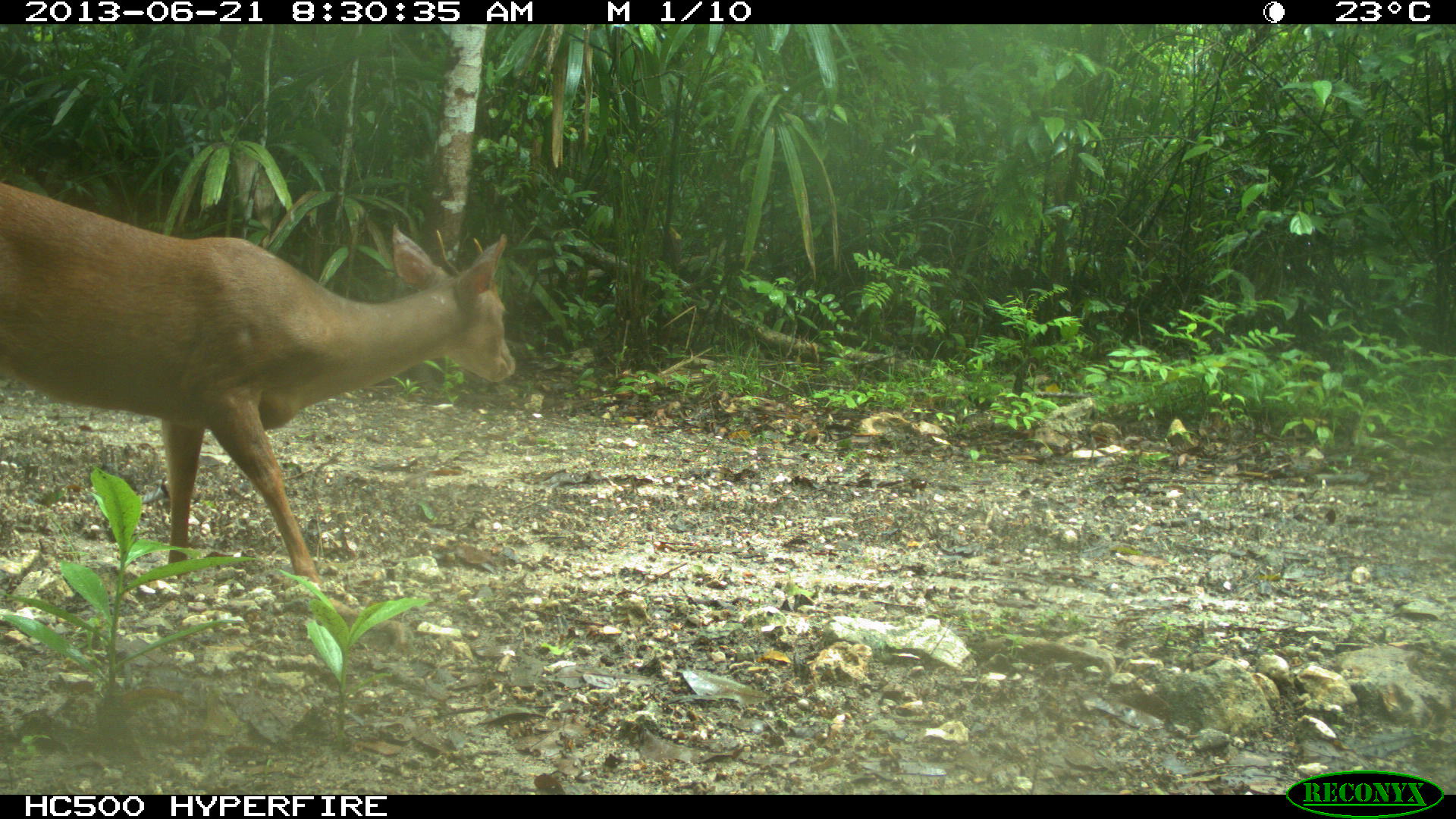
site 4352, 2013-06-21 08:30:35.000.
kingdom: Animalia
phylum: Chordata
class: Mammalia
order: Artiodactyla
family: Cervidae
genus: Mazama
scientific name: Mazama temama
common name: central american red brocket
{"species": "Mazama temama (central american red brocket)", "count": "1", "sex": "male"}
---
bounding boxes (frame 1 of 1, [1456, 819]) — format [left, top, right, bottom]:
mazama temama: [0, 178, 516, 583]